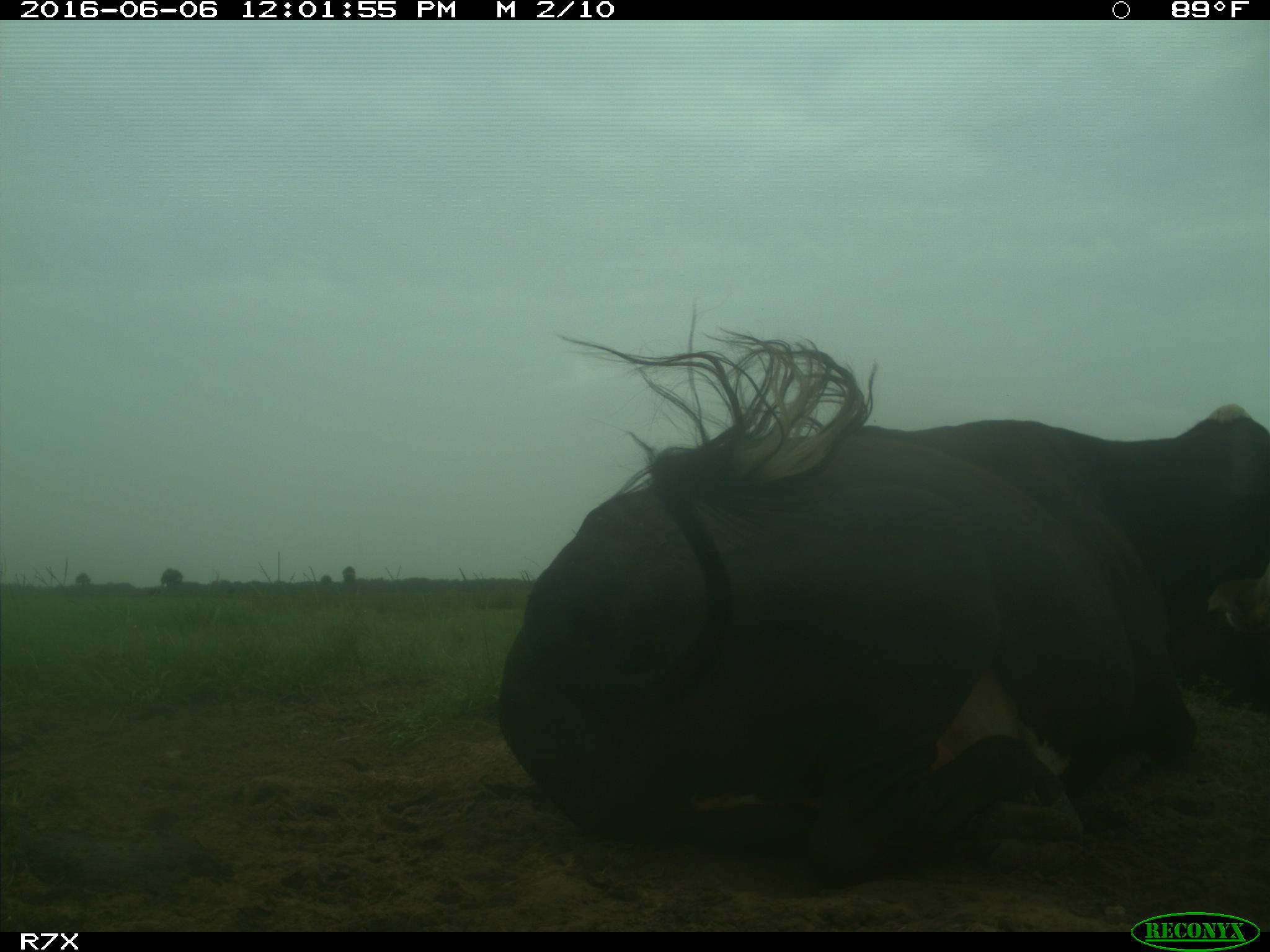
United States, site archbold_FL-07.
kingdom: Animalia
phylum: Chordata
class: Mammalia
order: Artiodactyla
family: Bovidae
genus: Bos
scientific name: Bos taurus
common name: domestic cow